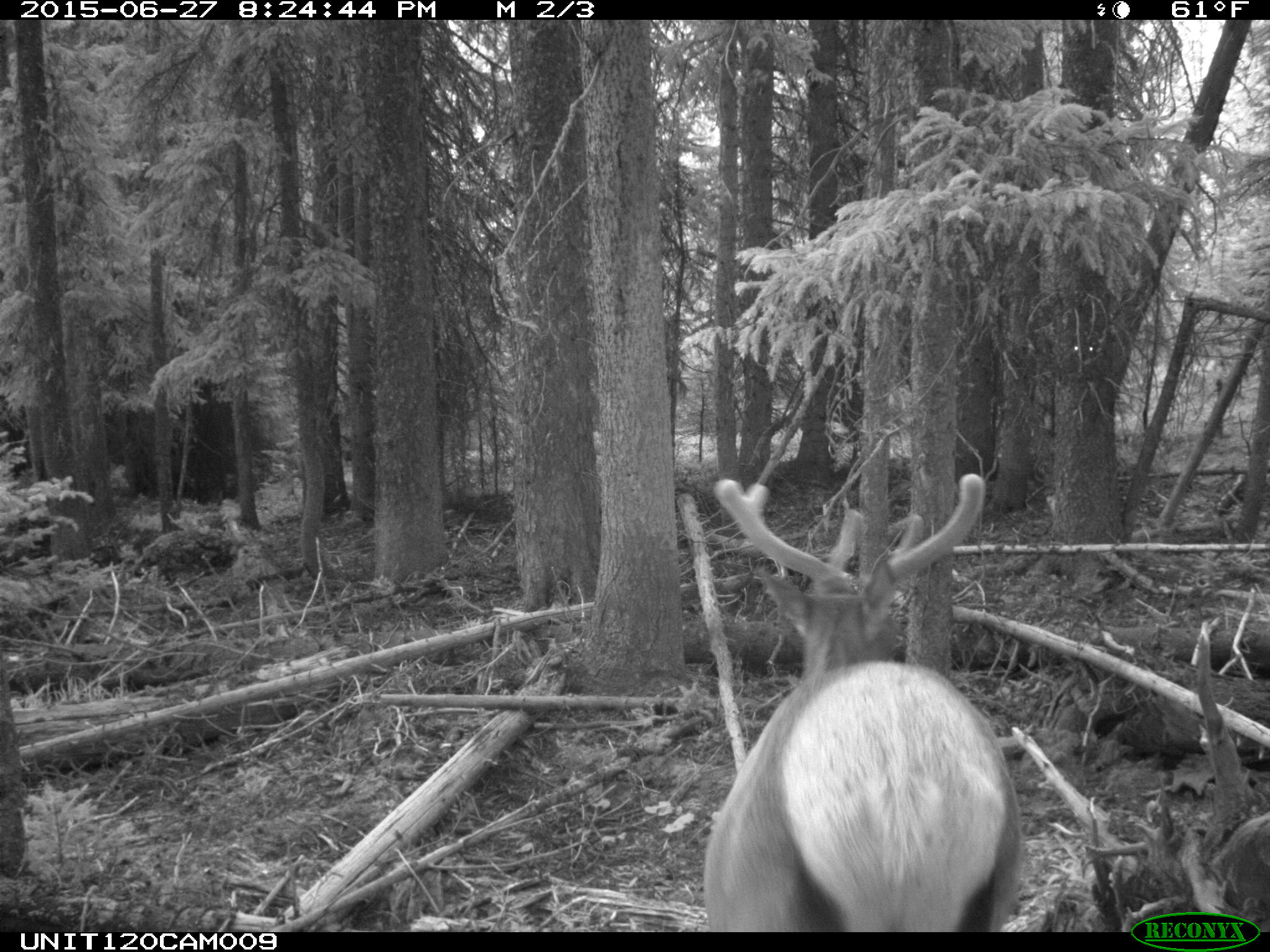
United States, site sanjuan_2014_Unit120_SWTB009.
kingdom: Animalia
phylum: Chordata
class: Mammalia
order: Artiodactyla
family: Cervidae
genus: Cervus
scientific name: Cervus elaphus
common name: red deer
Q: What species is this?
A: Cervus elaphus (red deer).